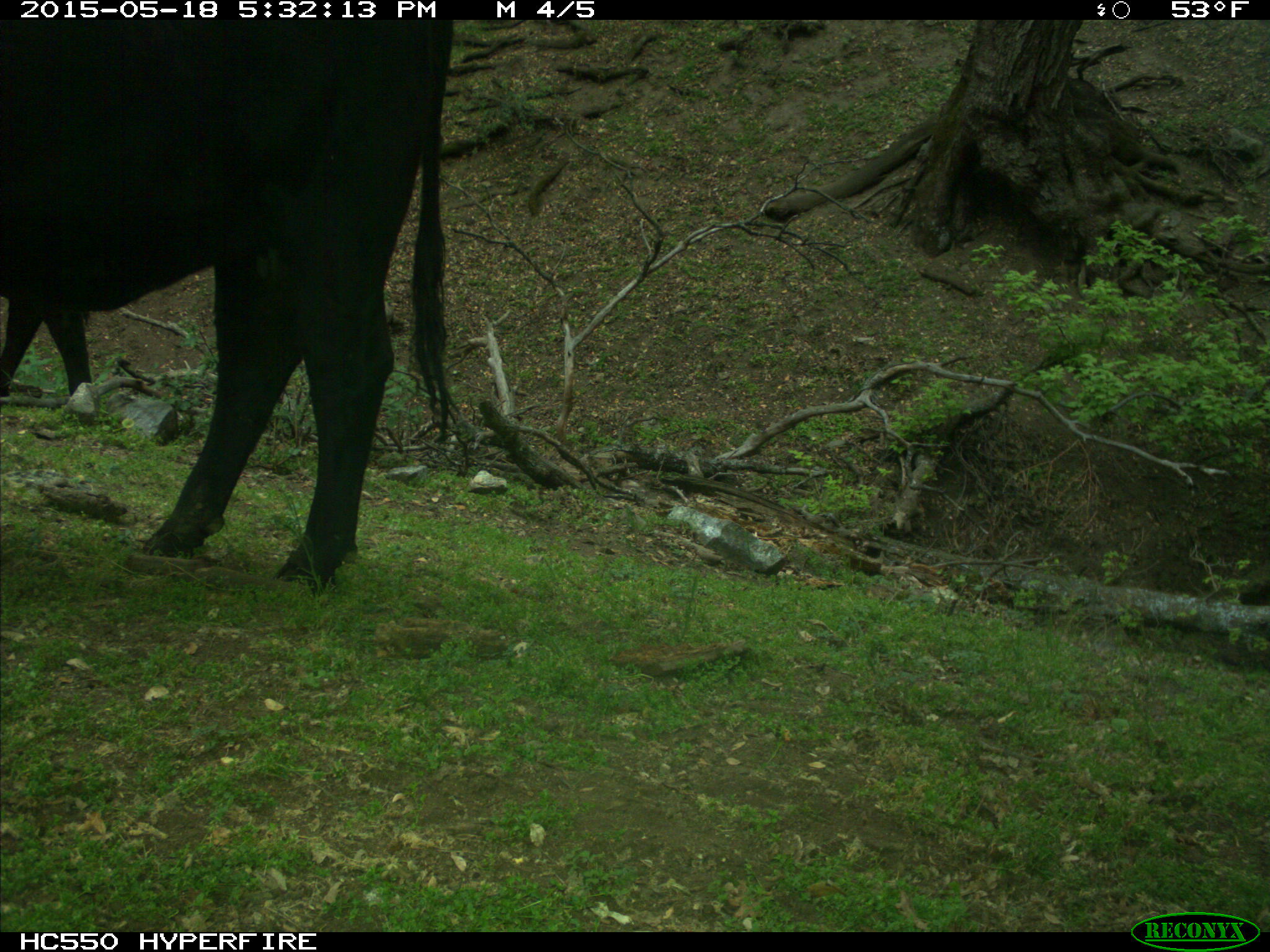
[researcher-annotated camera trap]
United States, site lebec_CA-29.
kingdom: Animalia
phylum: Chordata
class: Mammalia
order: Artiodactyla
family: Bovidae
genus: Bos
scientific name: Bos taurus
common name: domestic cow